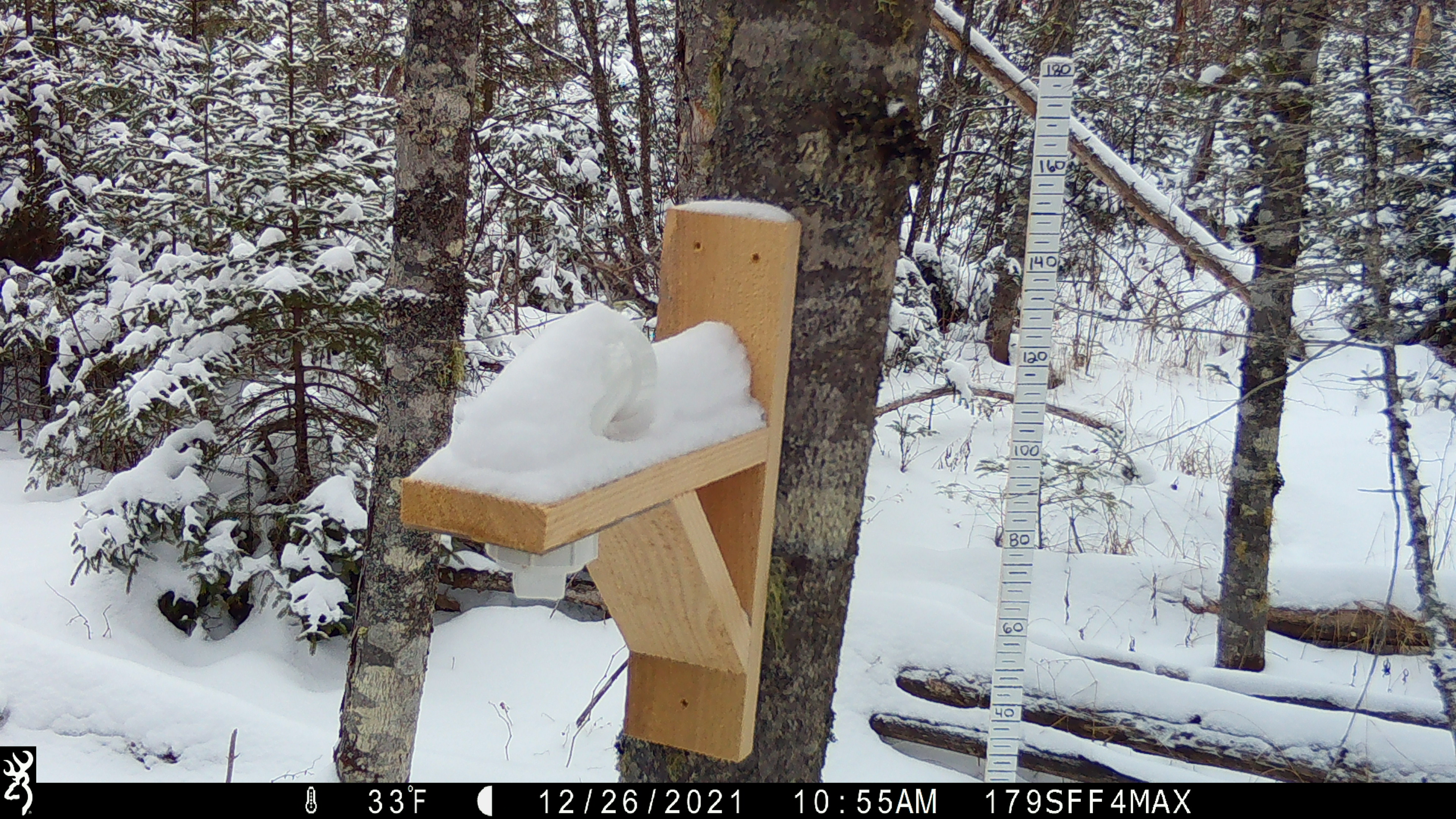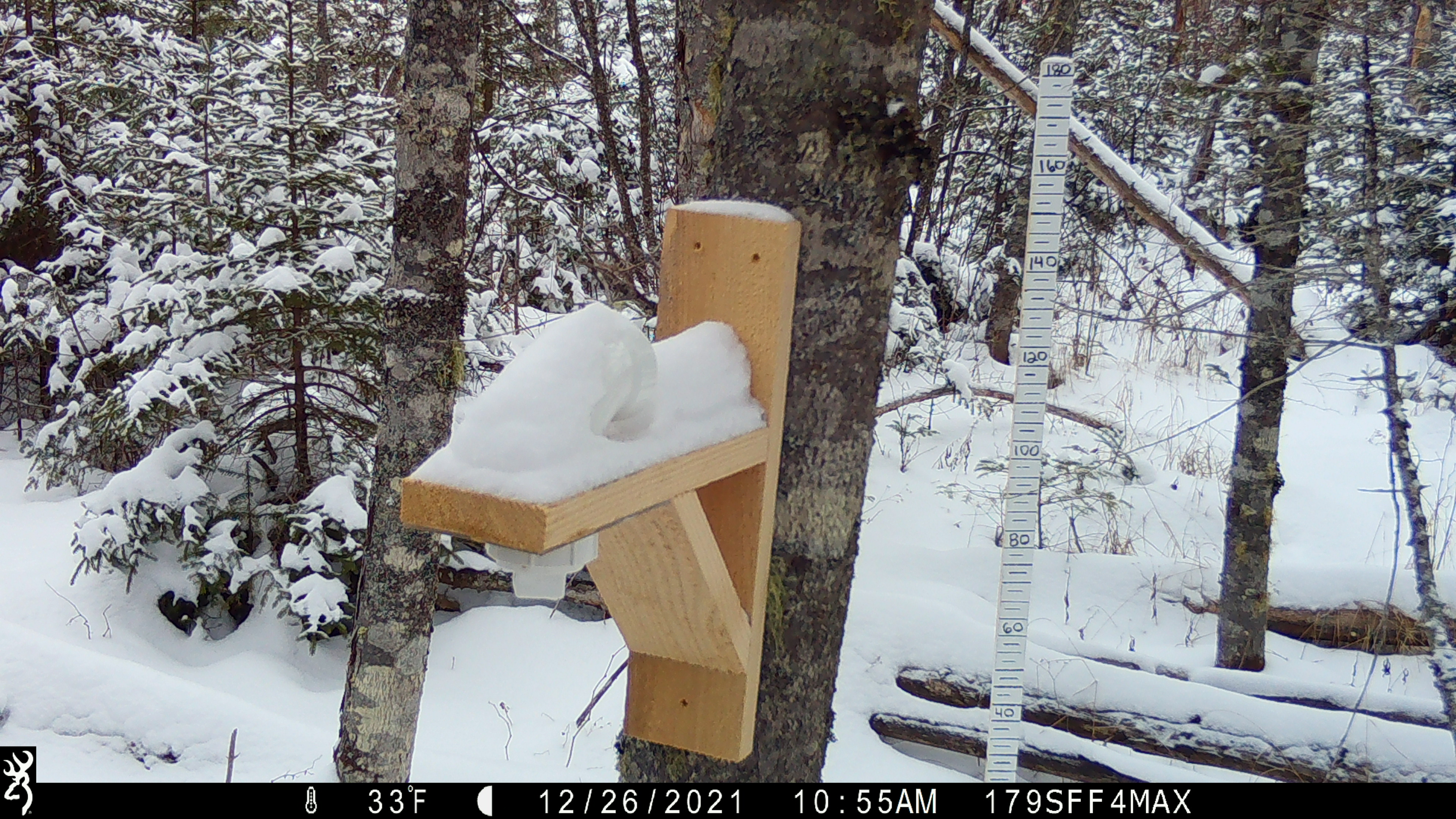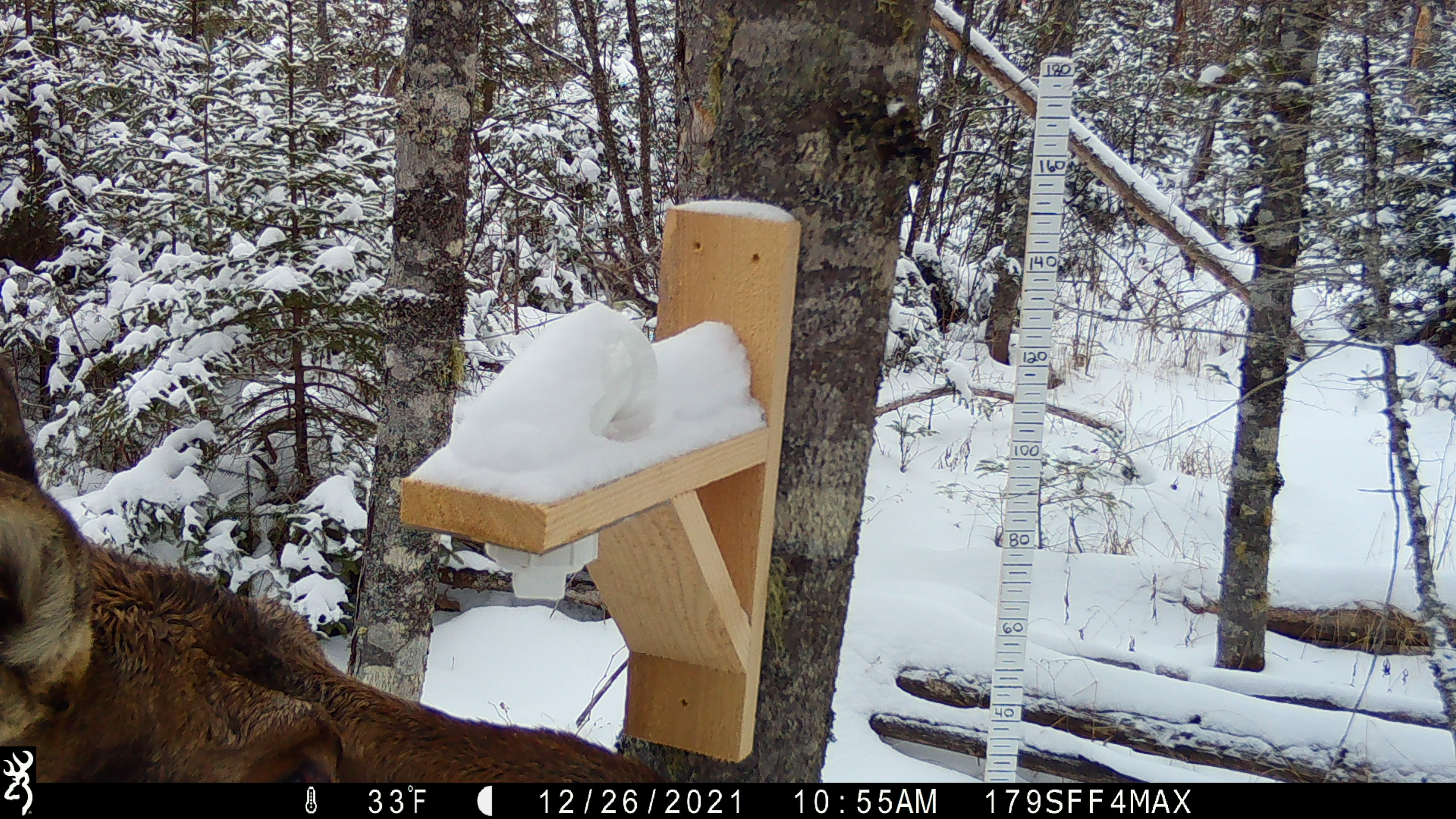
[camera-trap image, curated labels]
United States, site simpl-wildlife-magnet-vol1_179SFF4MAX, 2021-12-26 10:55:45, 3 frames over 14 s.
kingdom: Animalia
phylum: Chordata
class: Mammalia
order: Artiodactyla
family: Cervidae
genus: Alces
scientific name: Alces alces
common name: moose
Moose (Alces alces).